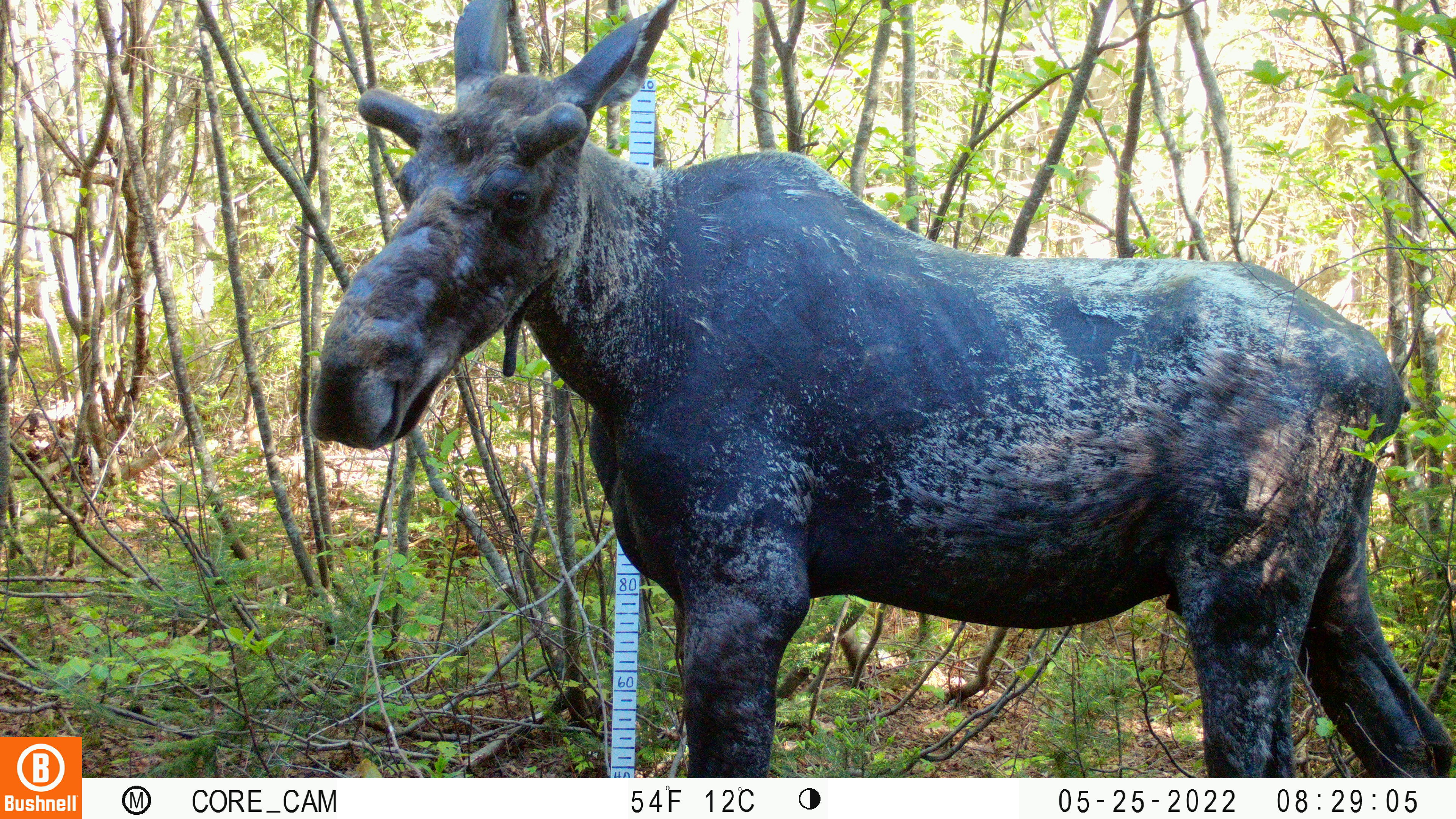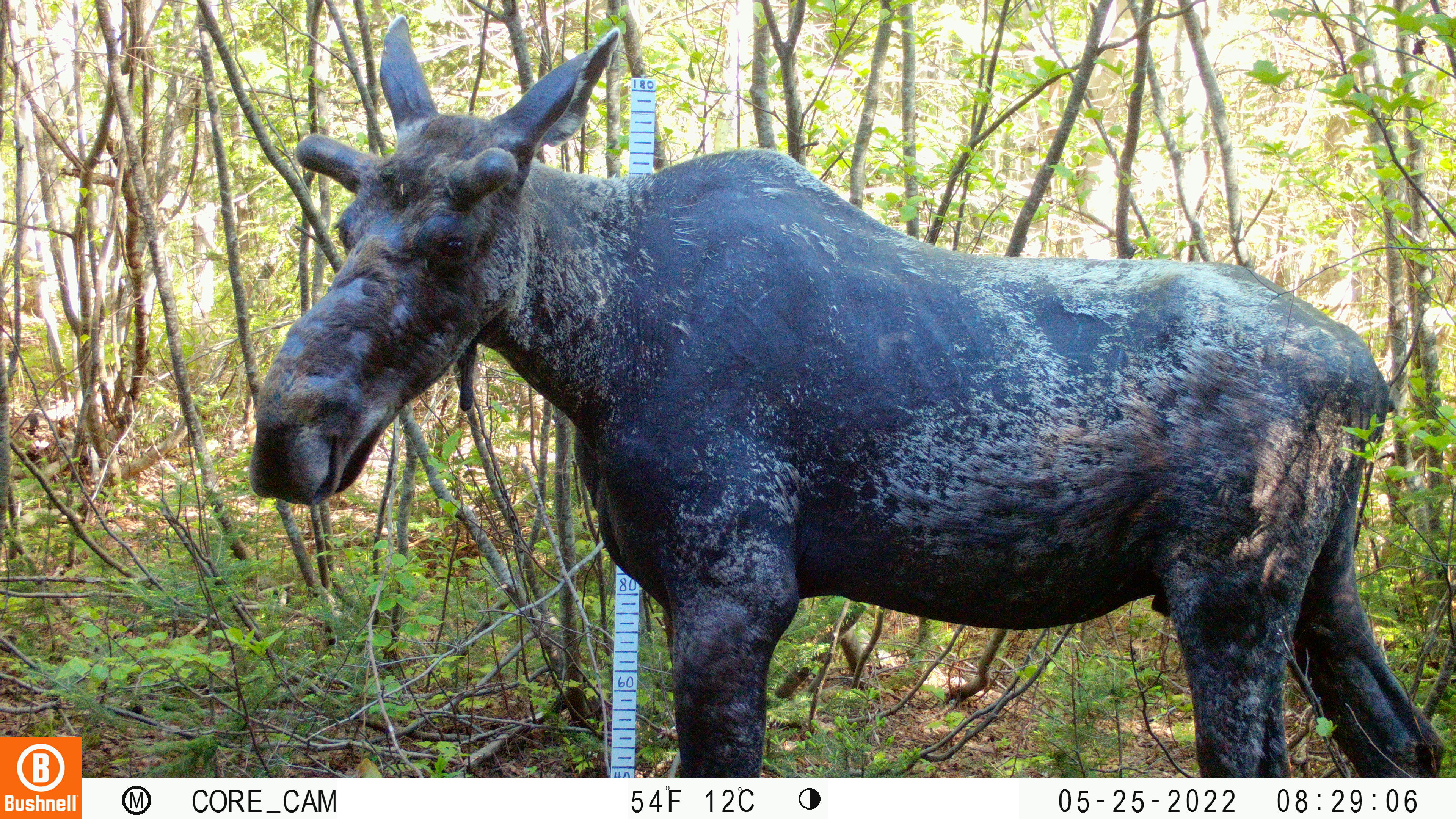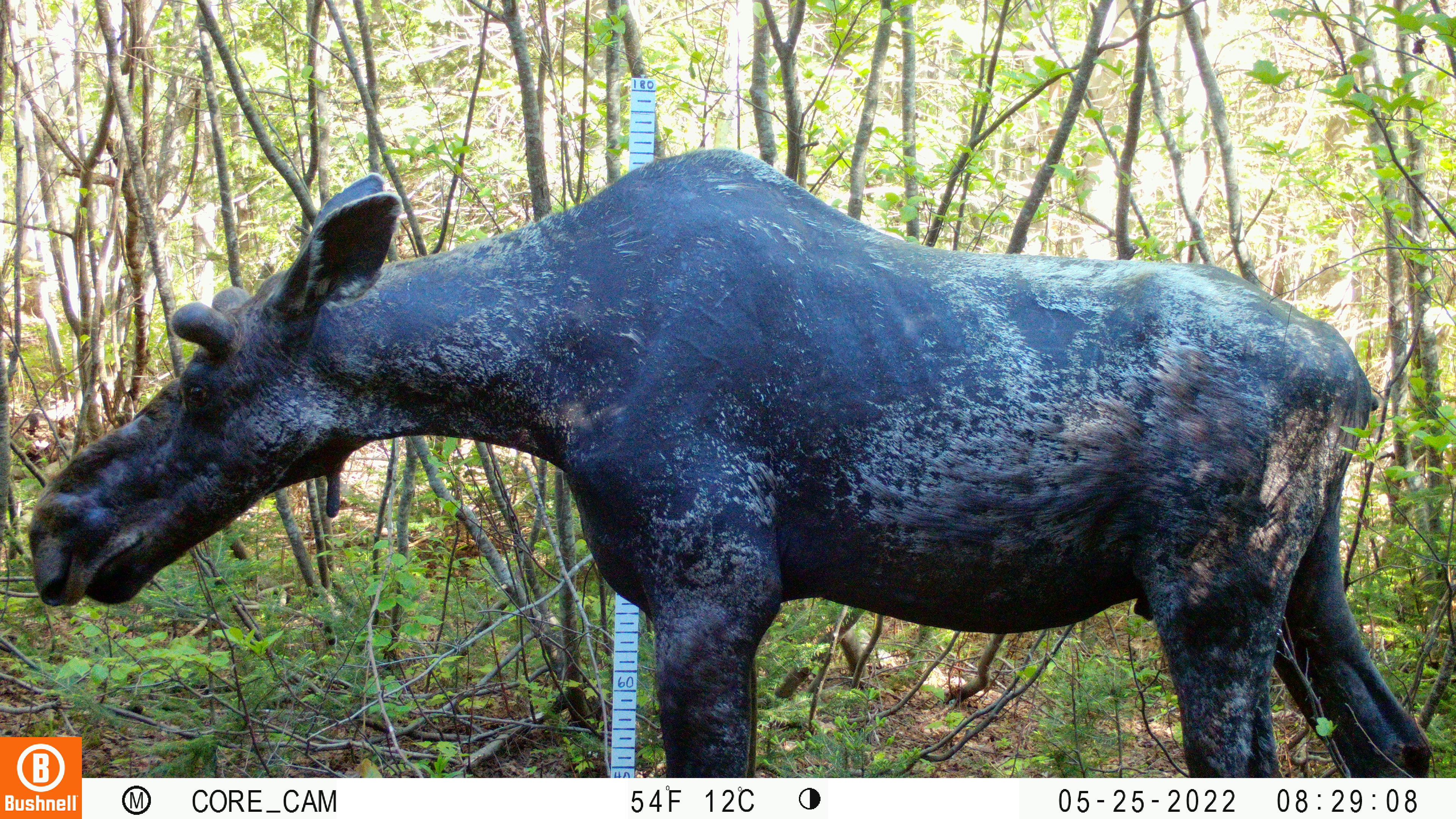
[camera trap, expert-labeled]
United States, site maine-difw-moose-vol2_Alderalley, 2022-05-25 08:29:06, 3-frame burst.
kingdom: Animalia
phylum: Chordata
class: Mammalia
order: Artiodactyla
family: Cervidae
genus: Alces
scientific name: Alces alces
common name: moose